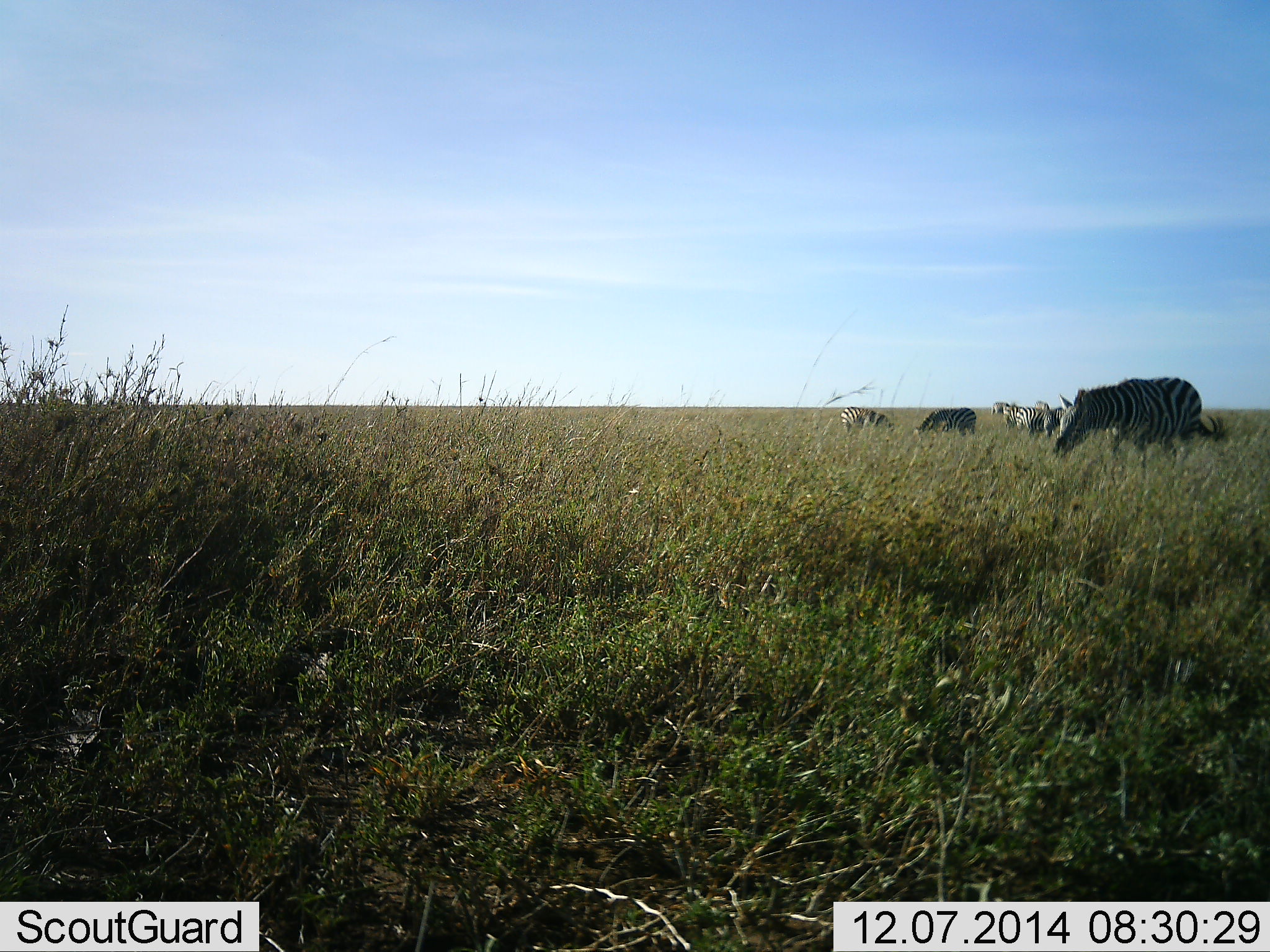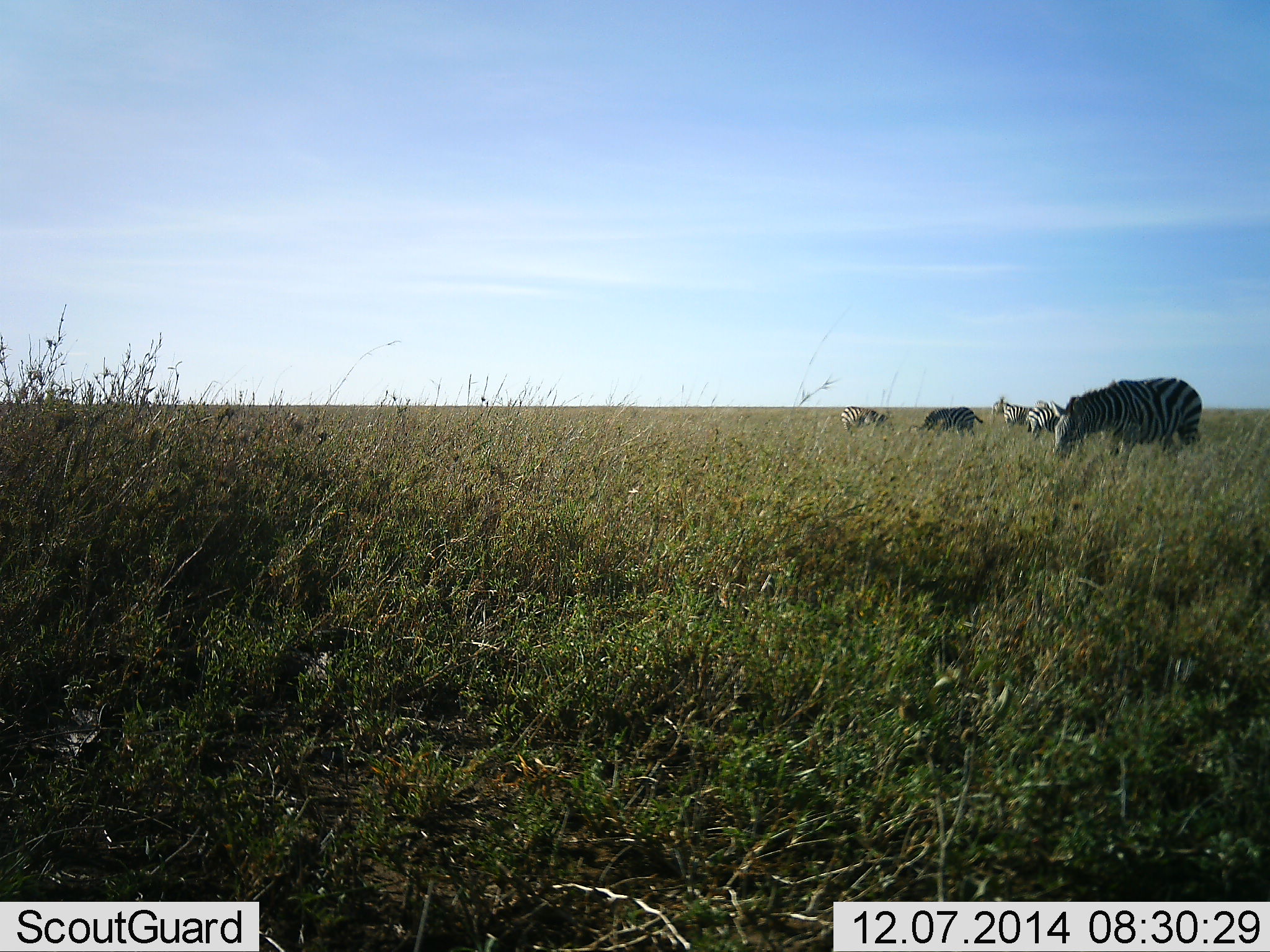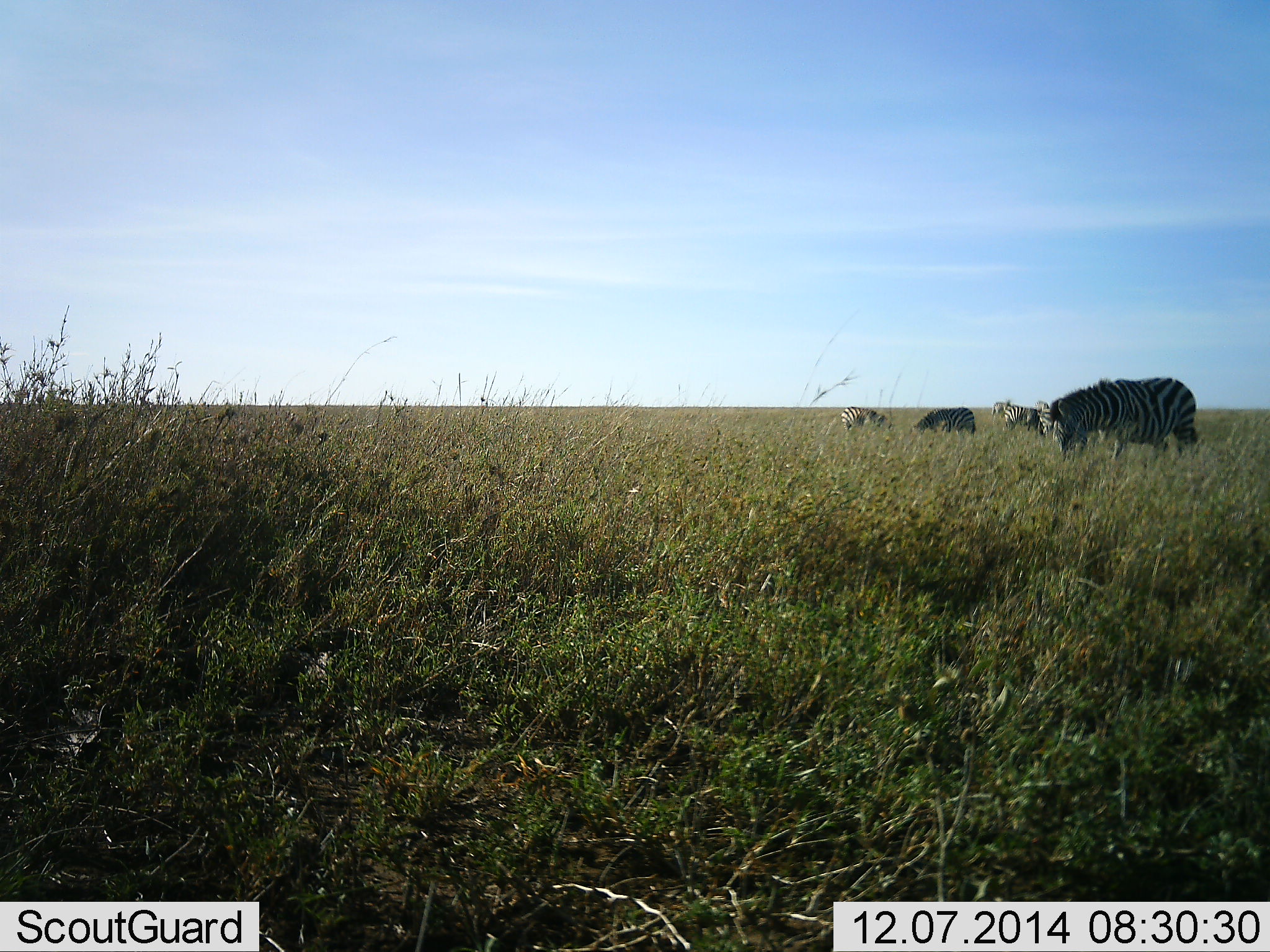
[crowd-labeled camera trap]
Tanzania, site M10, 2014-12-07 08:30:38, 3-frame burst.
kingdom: Animalia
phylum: Chordata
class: Mammalia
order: Perissodactyla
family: Equidae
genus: Equus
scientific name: Equus quagga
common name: plains zebra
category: zebra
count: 5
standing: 30%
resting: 0%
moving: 0%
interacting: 0%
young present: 0%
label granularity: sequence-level